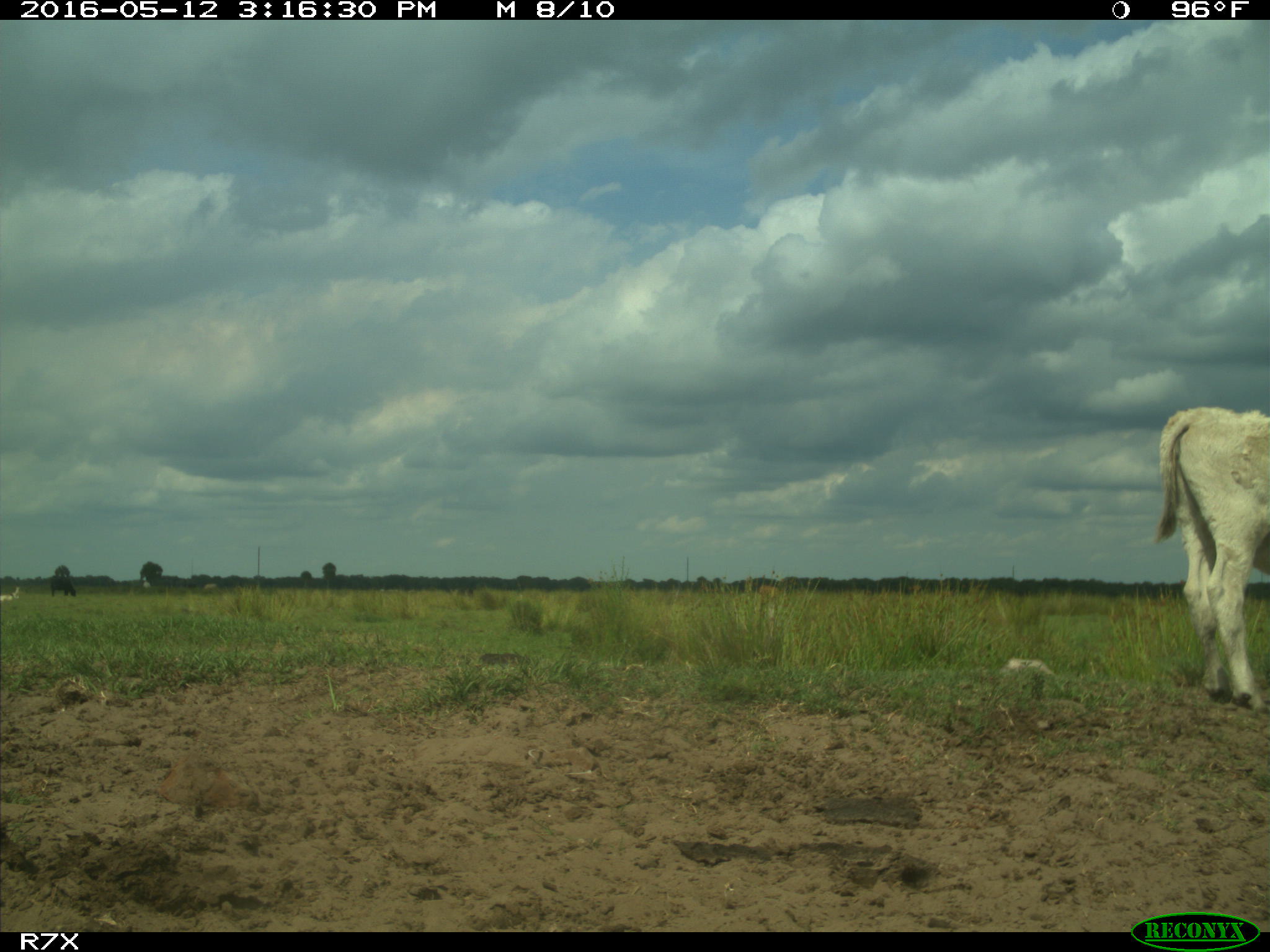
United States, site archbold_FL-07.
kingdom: Animalia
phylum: Chordata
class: Mammalia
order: Artiodactyla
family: Bovidae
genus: Bos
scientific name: Bos taurus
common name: domestic cow